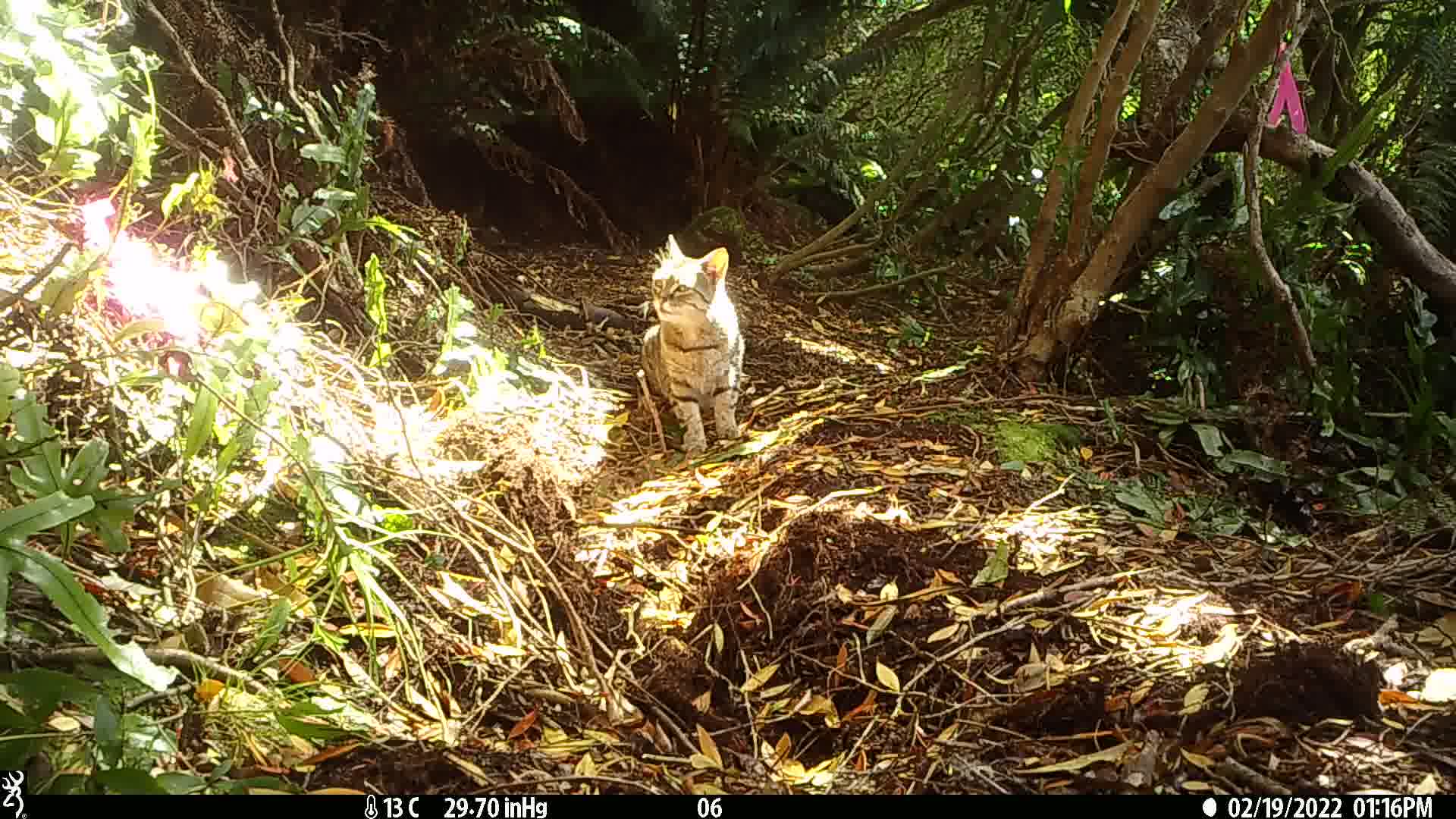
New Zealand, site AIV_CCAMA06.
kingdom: Animalia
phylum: Chordata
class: Mammalia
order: Carnivora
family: Felidae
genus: Felis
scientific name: Felis catus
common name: domestic cat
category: cat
Cat (domestic cat) (Felis catus).